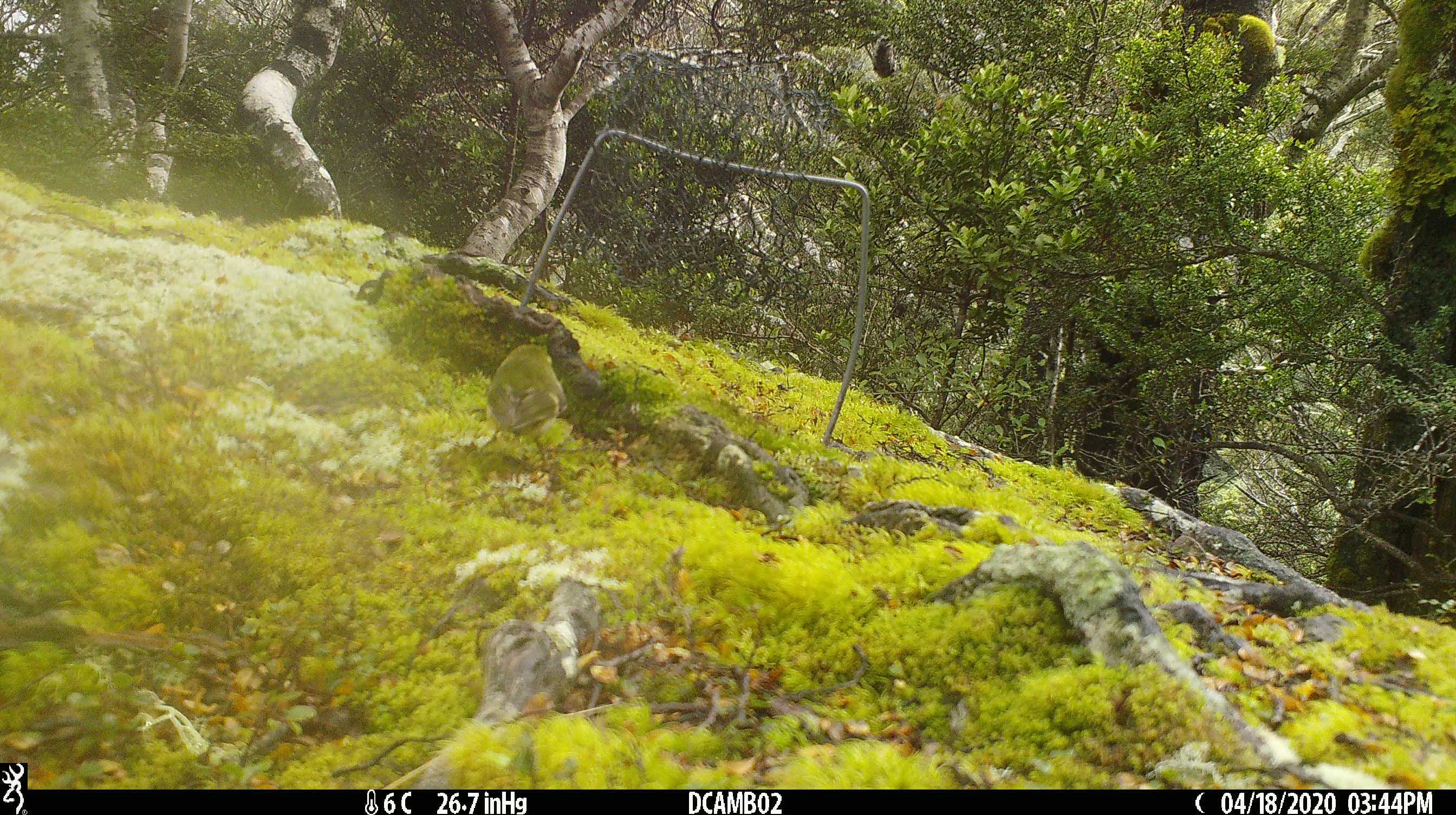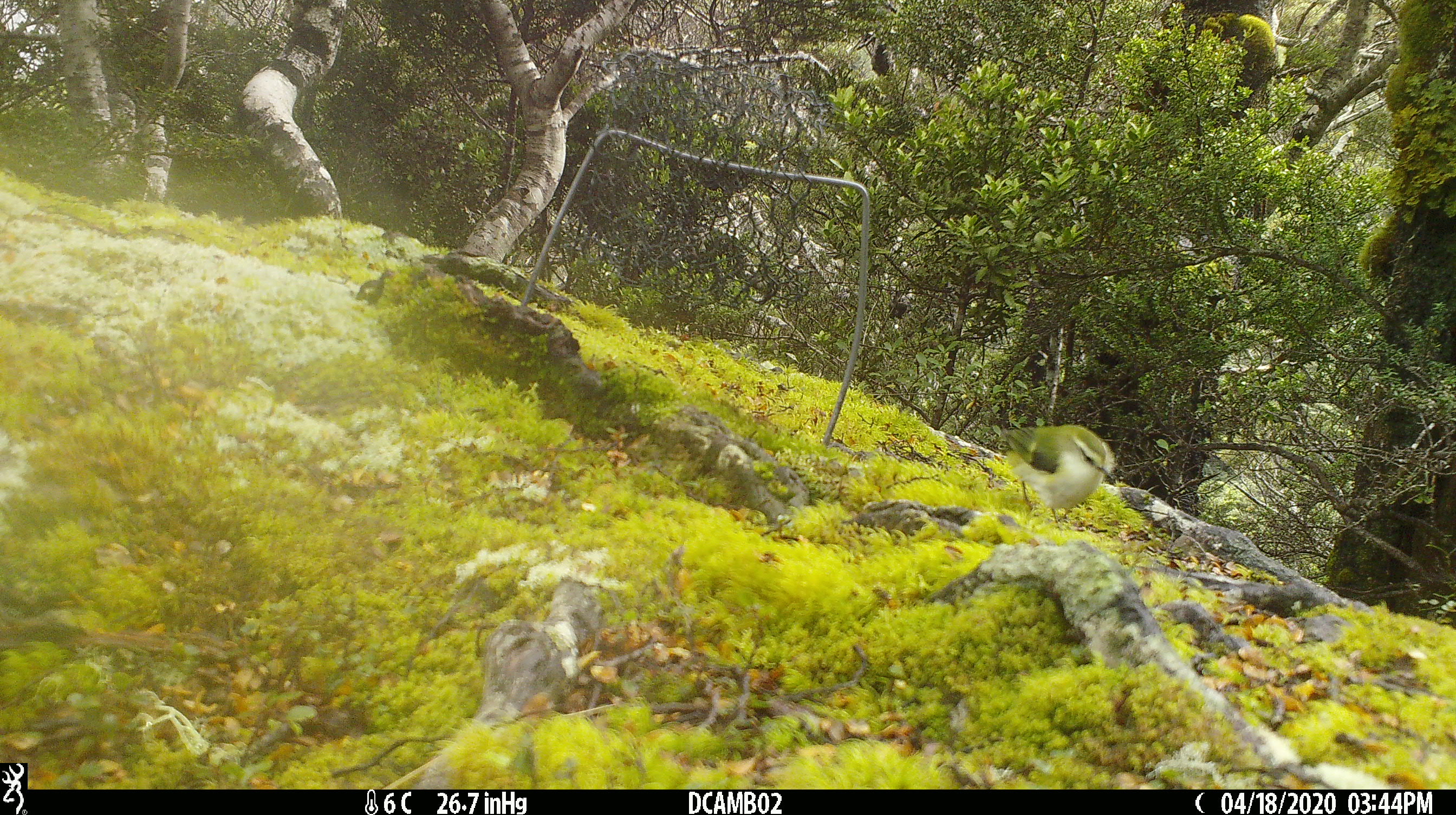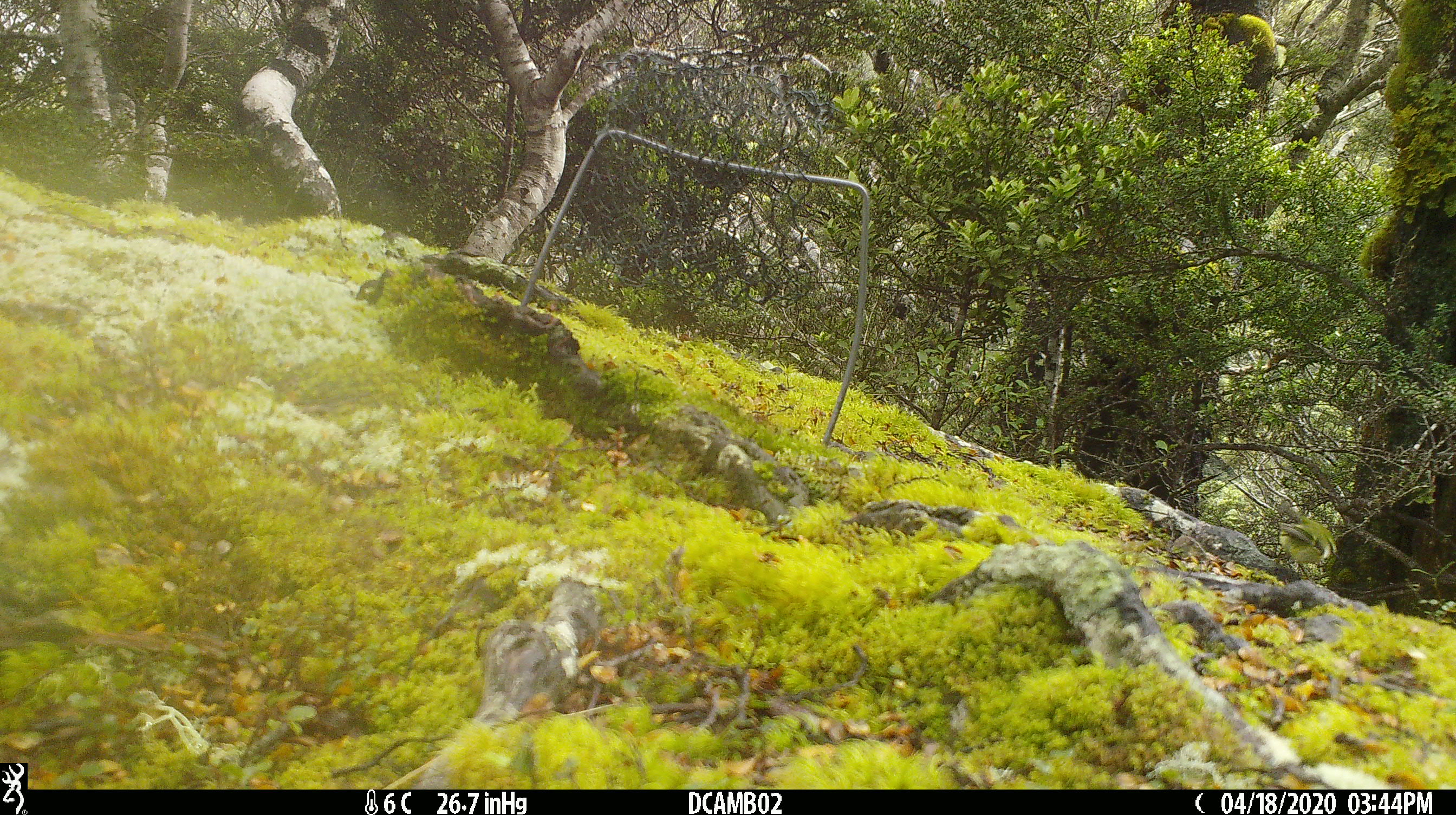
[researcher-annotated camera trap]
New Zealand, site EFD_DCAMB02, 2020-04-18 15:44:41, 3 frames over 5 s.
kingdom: Animalia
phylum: Chordata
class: Aves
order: Passeriformes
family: Acanthisittidae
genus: Acanthisitta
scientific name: Acanthisitta chloris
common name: rifleman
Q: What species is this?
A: Rifleman (Acanthisitta chloris).